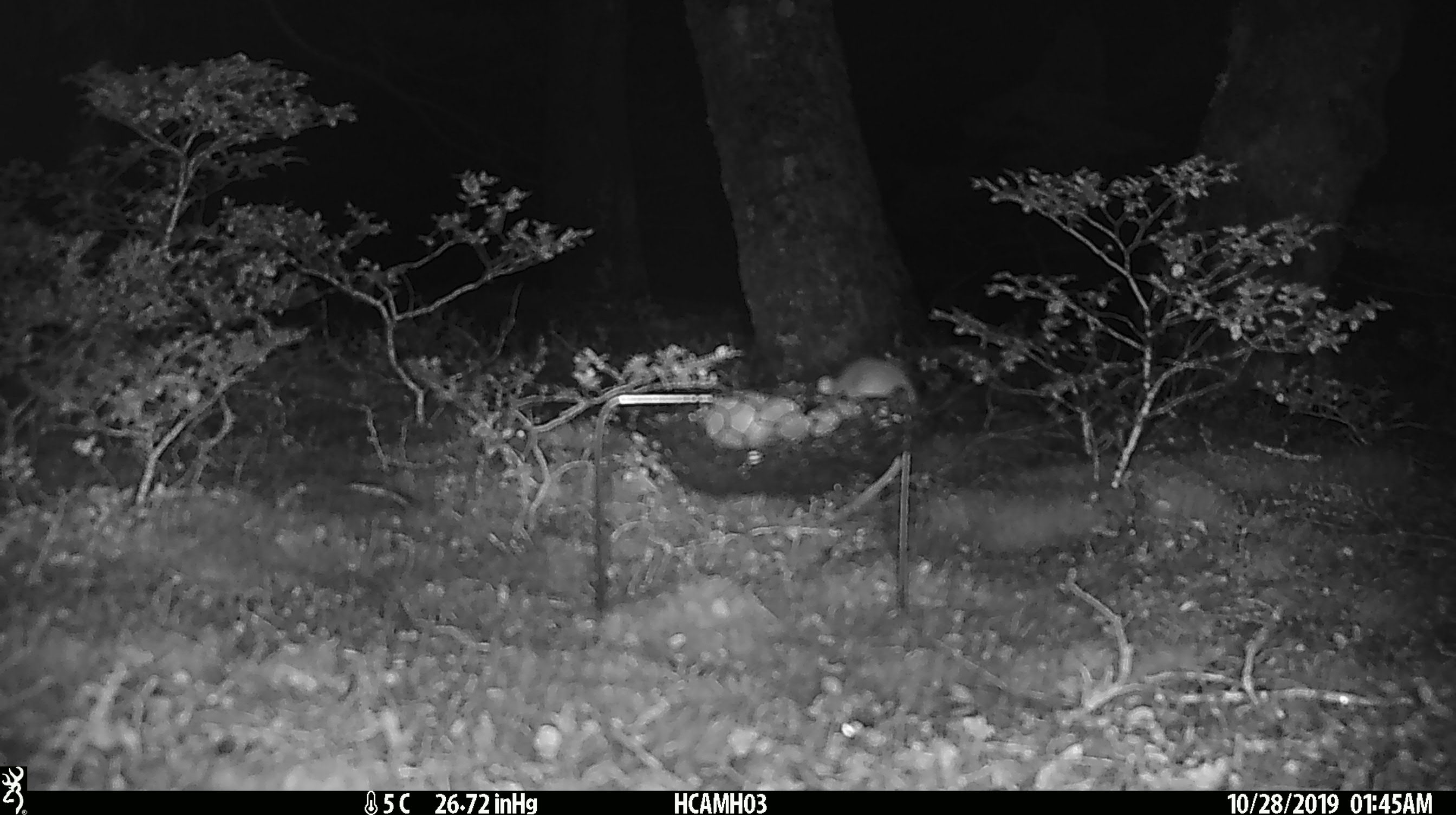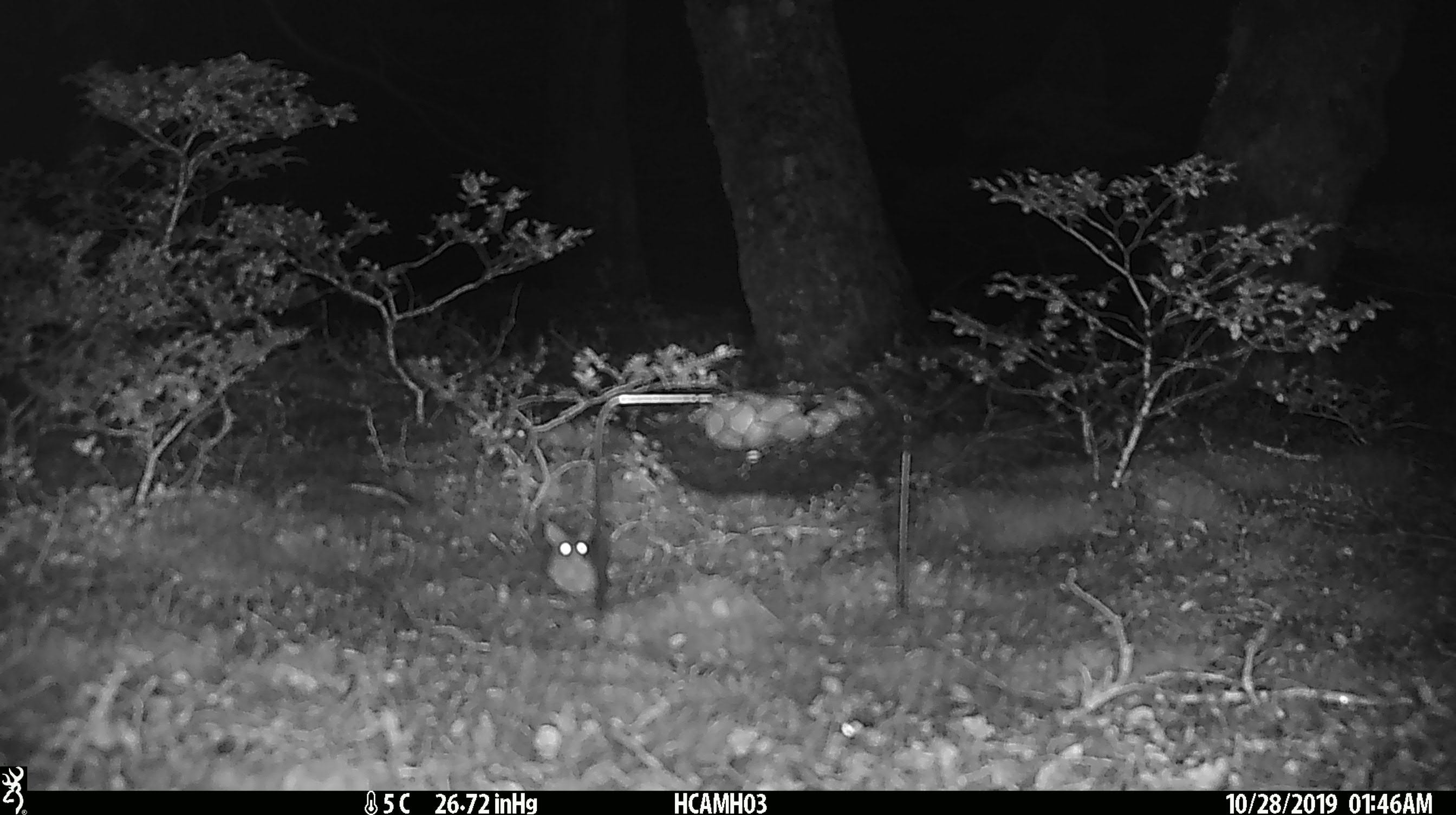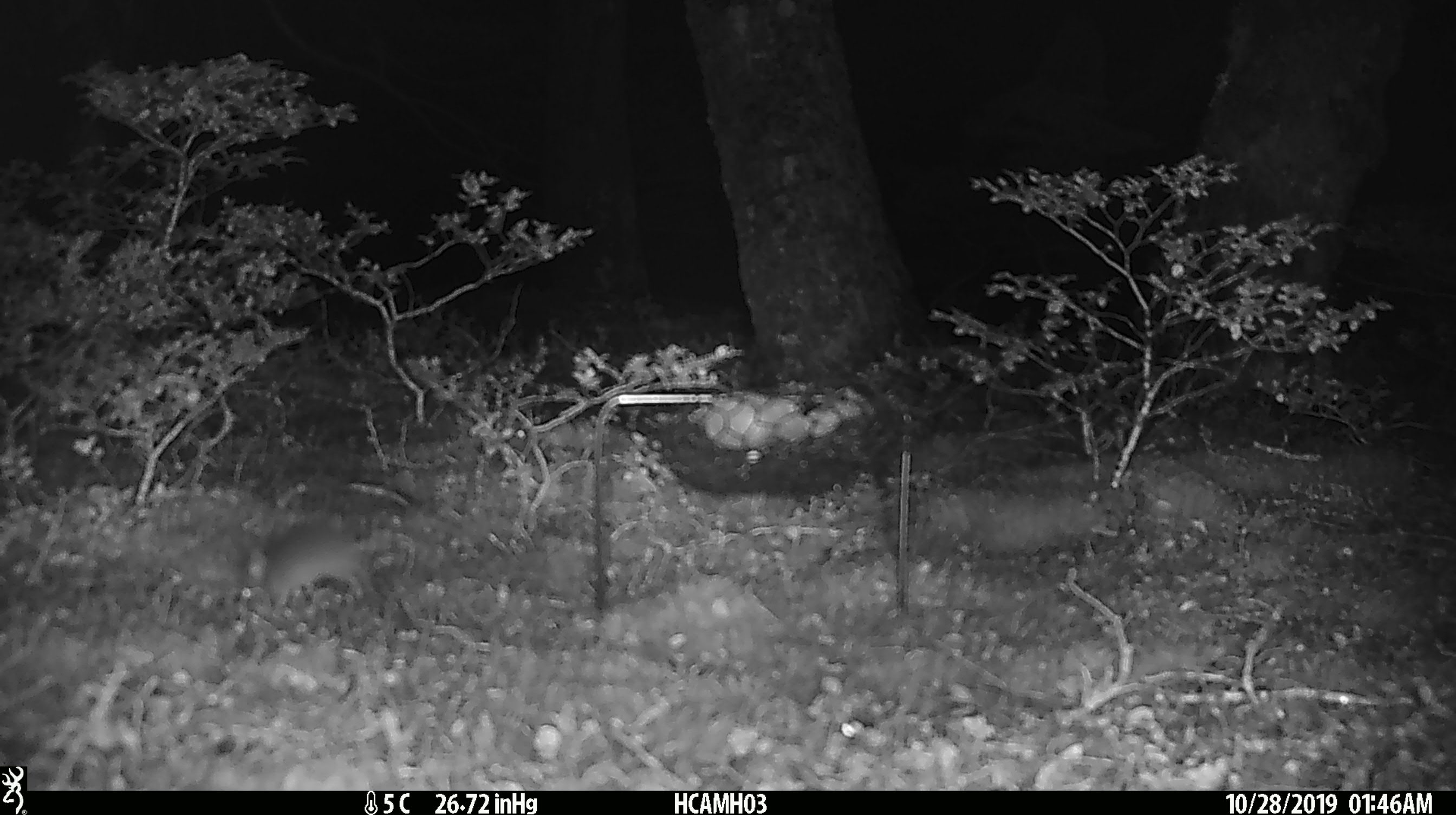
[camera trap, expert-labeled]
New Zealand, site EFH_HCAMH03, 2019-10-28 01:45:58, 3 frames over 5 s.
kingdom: Animalia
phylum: Chordata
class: Mammalia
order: Rodentia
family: Muridae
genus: Mus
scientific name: Mus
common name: mouse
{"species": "mouse (Mus)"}